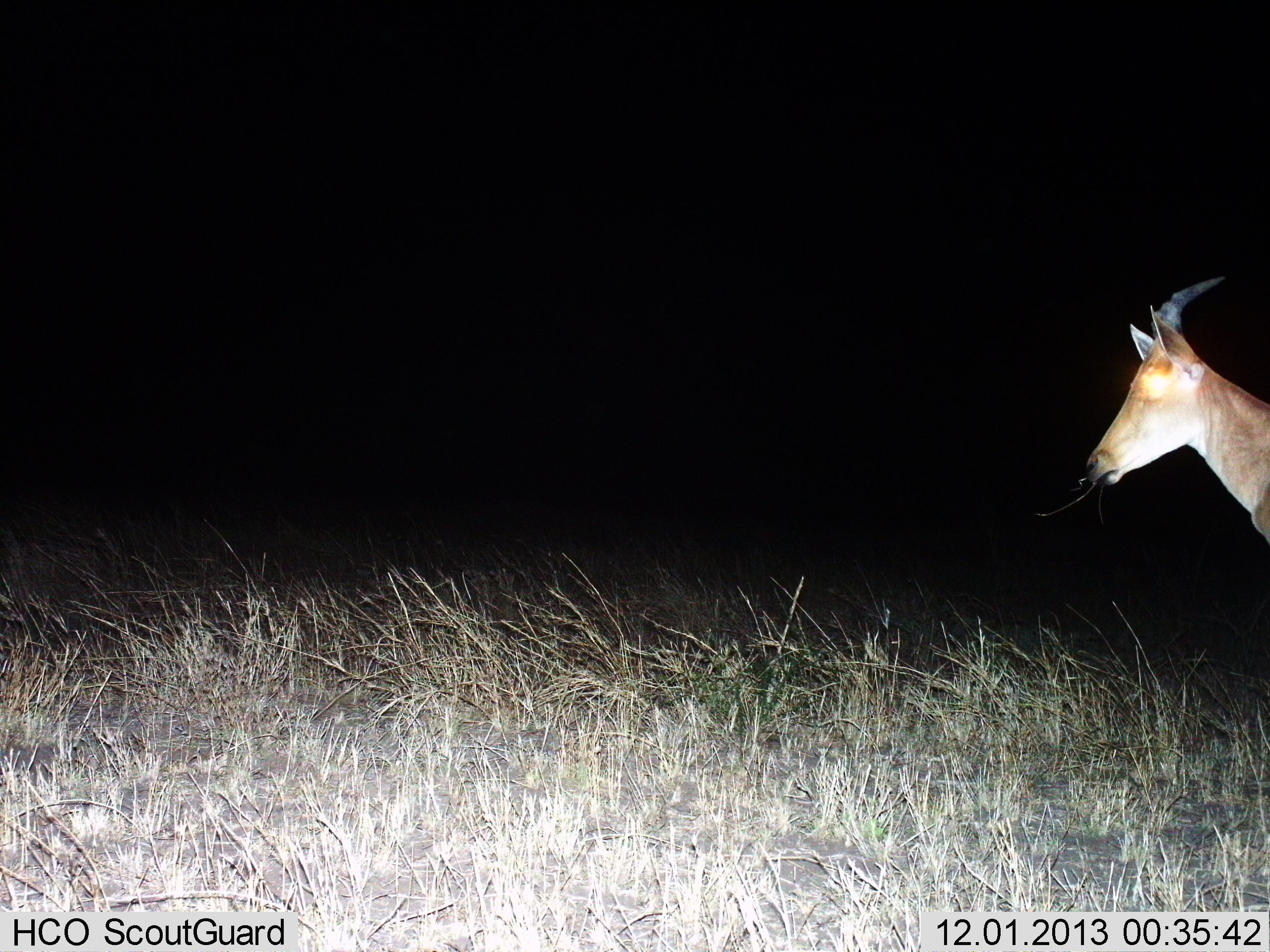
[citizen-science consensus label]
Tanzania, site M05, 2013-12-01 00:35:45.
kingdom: Animalia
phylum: Chordata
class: Mammalia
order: Artiodactyla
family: Bovidae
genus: Alcelaphus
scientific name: Alcelaphus buselaphus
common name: hartebeest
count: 1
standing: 60%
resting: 0%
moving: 20%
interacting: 0%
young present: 10%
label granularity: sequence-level